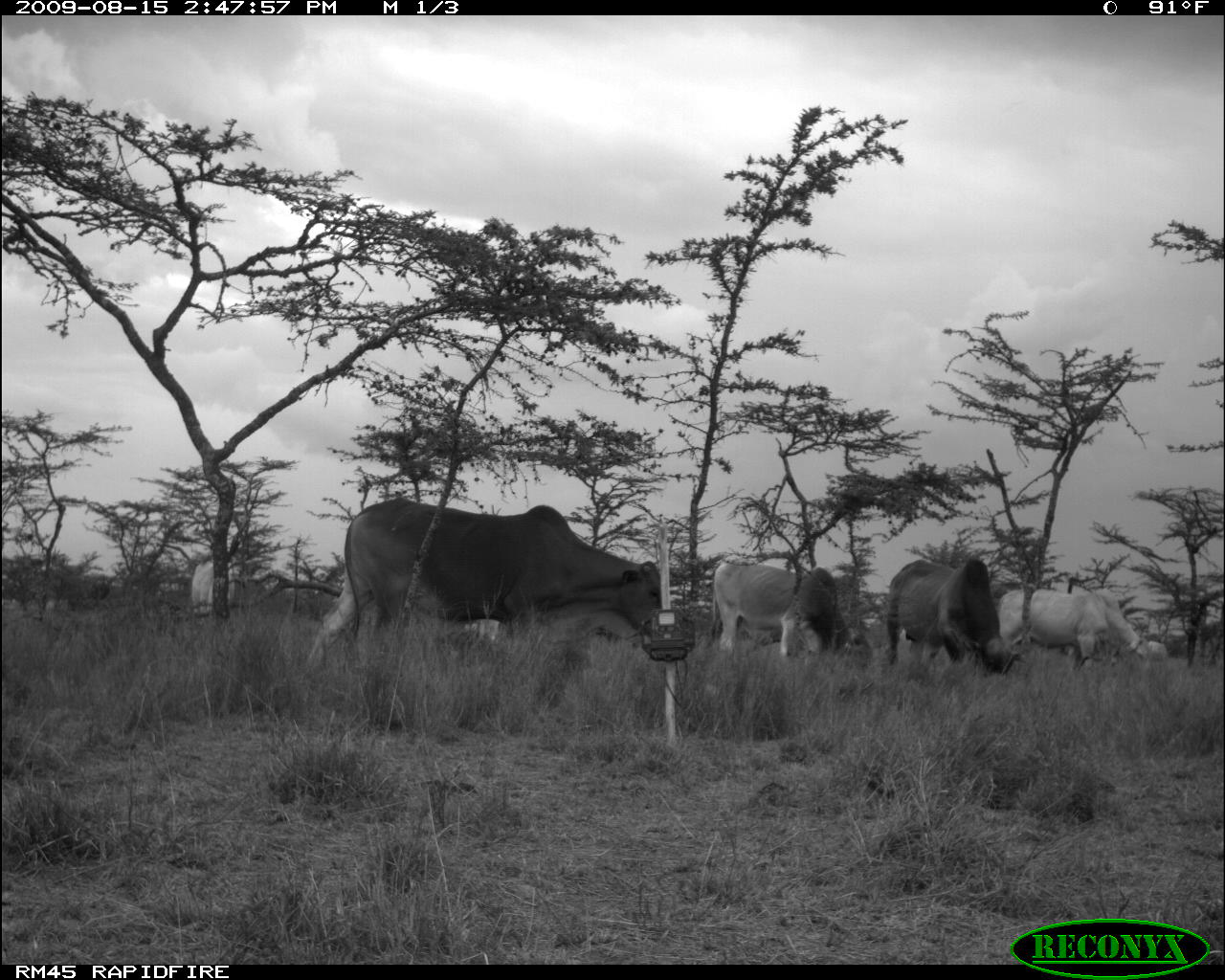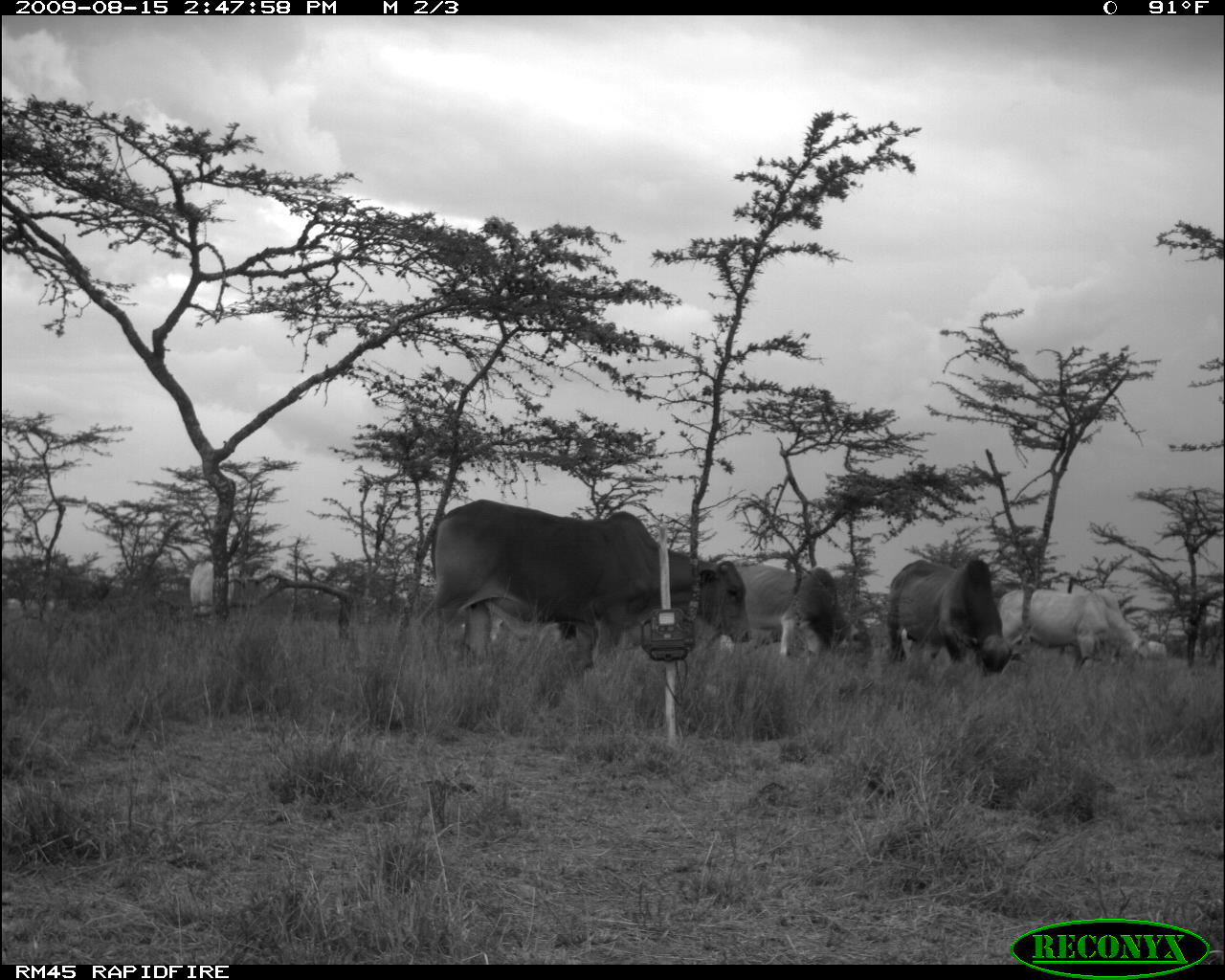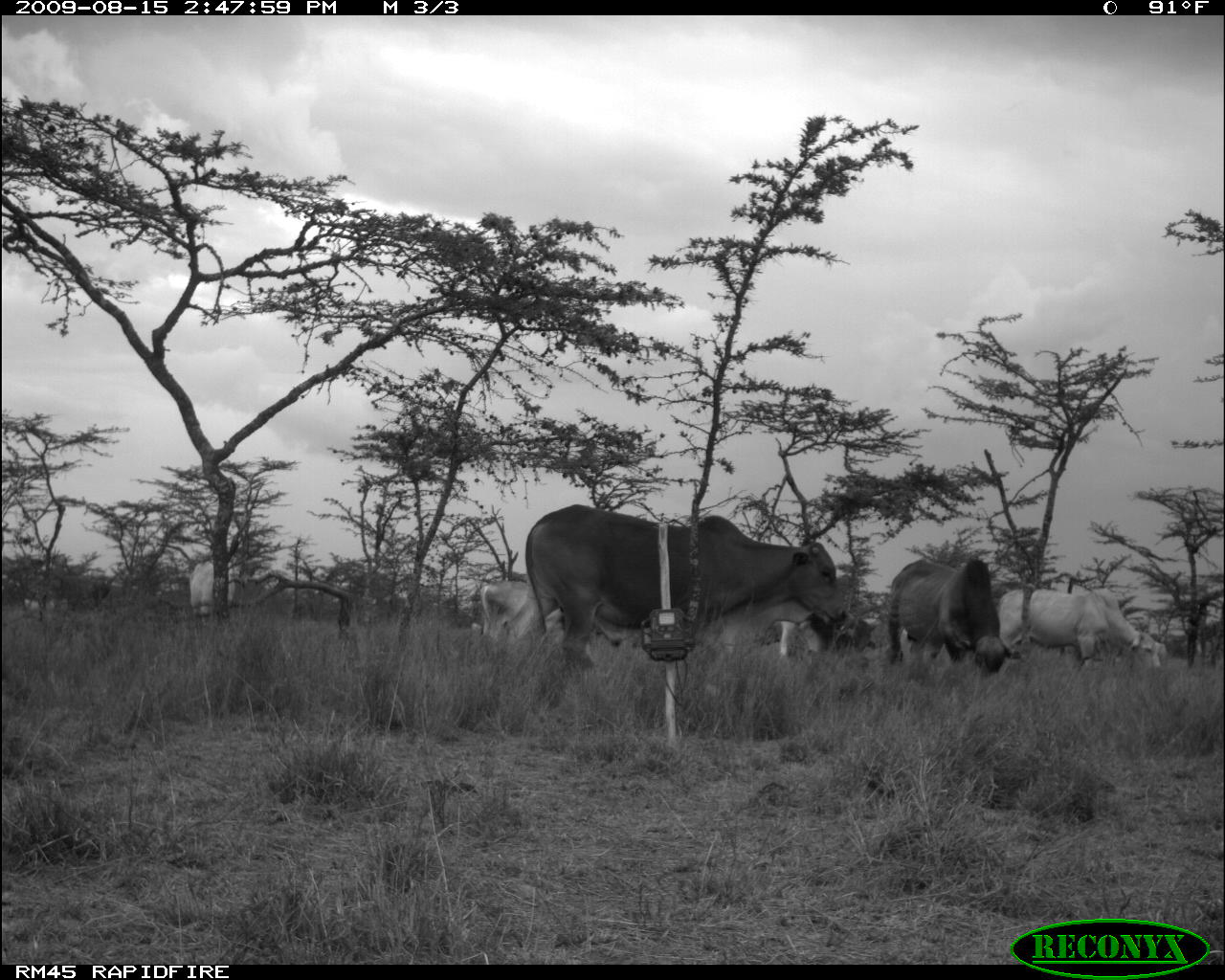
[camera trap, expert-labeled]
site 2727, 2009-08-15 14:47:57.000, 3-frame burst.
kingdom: Animalia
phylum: Chordata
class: Mammalia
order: Artiodactyla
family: Bovidae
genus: Bos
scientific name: Bos taurus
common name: domestic cattle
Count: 6.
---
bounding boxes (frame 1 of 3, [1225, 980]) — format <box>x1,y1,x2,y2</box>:
bos taurus: <box>300,497,664,672</box>; <box>710,563,872,671</box>; <box>885,558,1018,678</box>; <box>998,586,1149,674</box>; <box>1045,588,1166,668</box>; <box>191,560,246,617</box>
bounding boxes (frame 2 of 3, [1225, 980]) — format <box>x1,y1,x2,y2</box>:
bos taurus: <box>414,499,751,671</box>; <box>719,563,874,671</box>; <box>886,559,1019,678</box>; <box>997,586,1110,676</box>; <box>1062,588,1167,672</box>; <box>189,560,235,620</box>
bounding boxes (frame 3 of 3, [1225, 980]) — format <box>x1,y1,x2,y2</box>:
bos taurus: <box>528,501,844,670</box>; <box>887,556,1012,678</box>; <box>999,589,1169,673</box>; <box>766,577,874,657</box>; <box>481,578,558,639</box>; <box>187,561,234,621</box>